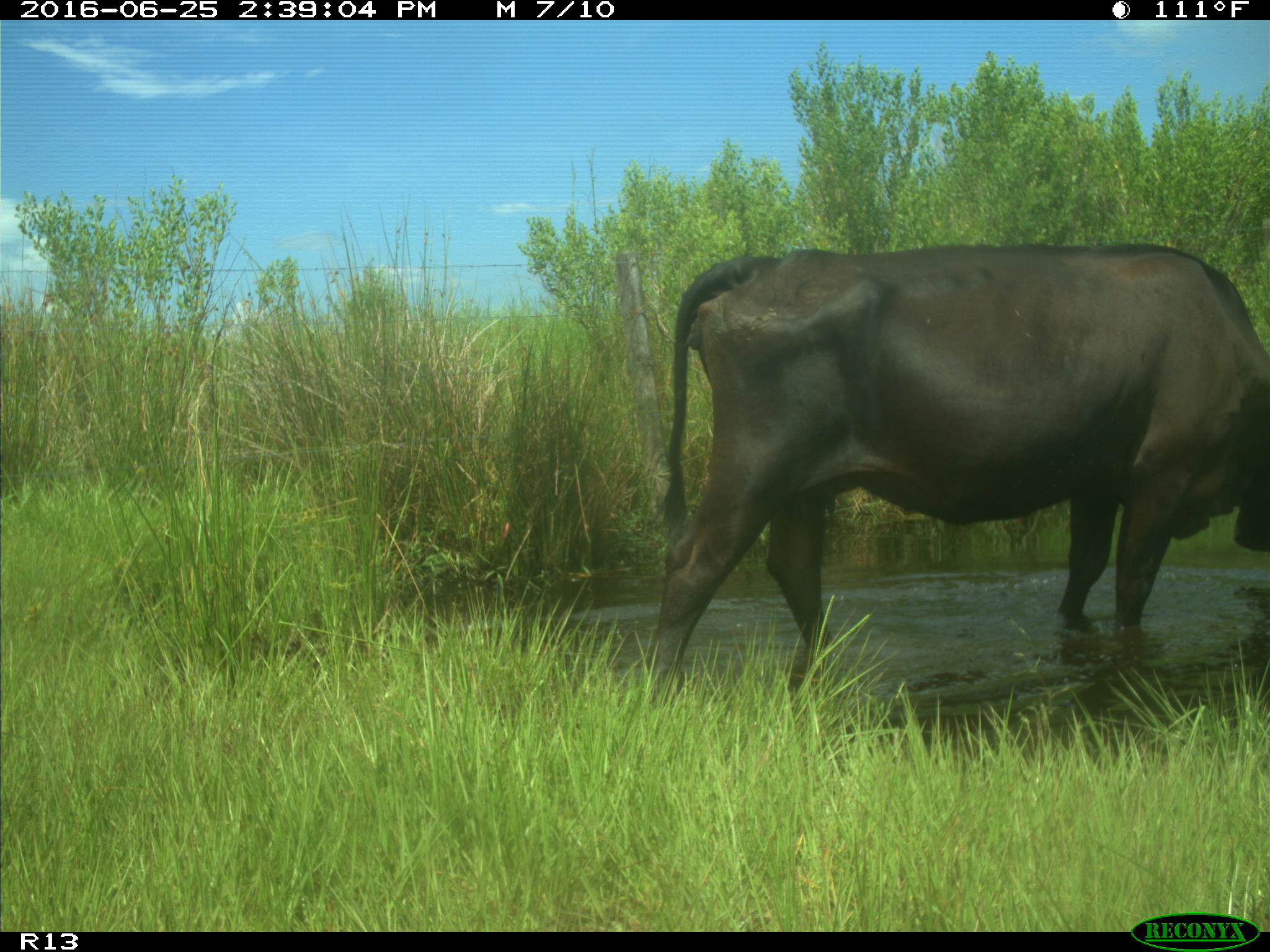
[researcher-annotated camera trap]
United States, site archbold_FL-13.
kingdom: Animalia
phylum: Chordata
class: Mammalia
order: Artiodactyla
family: Bovidae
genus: Bos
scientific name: Bos taurus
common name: domestic cow